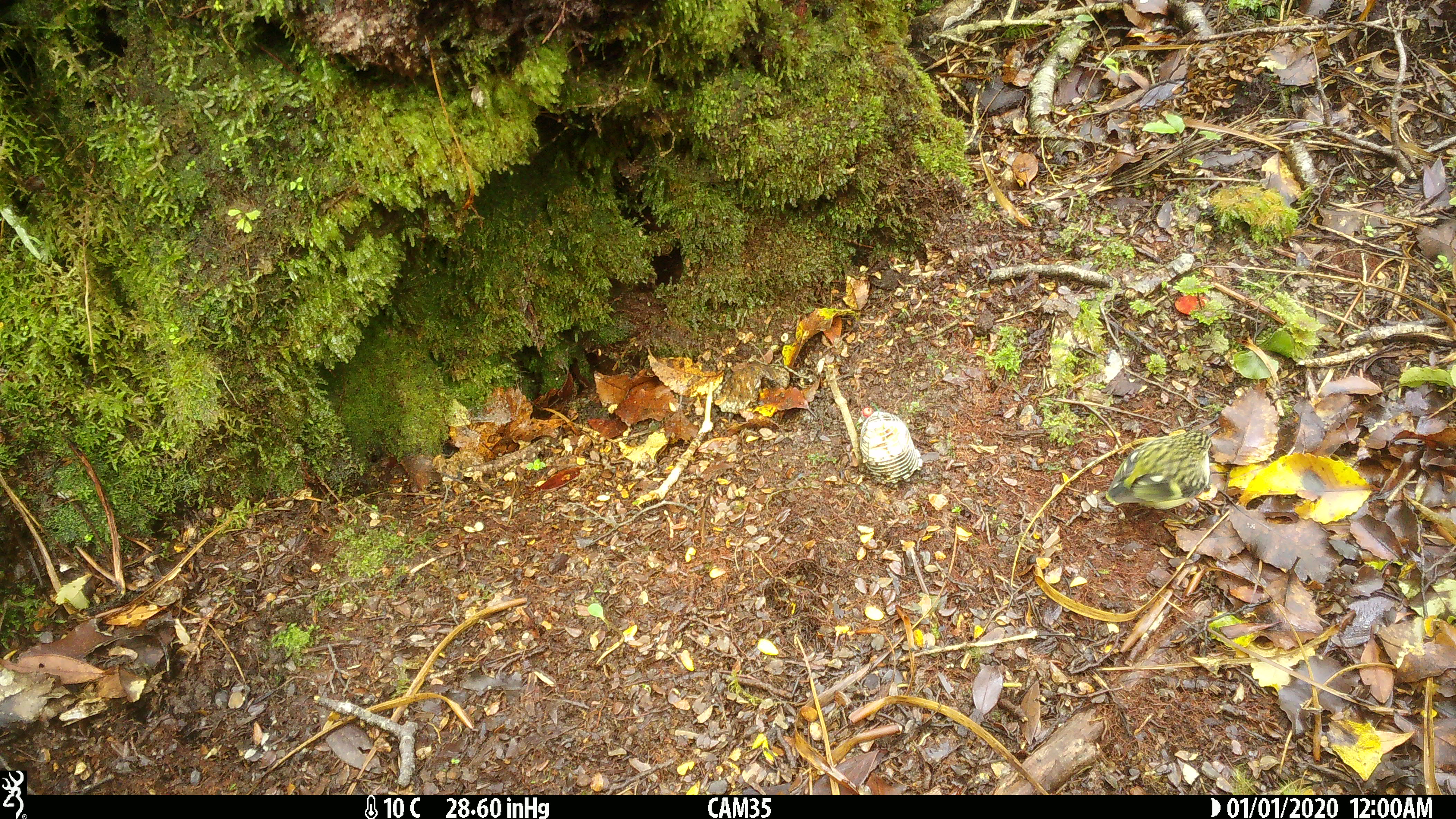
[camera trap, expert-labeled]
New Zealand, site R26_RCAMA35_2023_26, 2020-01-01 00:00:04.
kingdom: Animalia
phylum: Chordata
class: Aves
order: Passeriformes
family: Acanthisittidae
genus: Acanthisitta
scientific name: Acanthisitta chloris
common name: rifleman